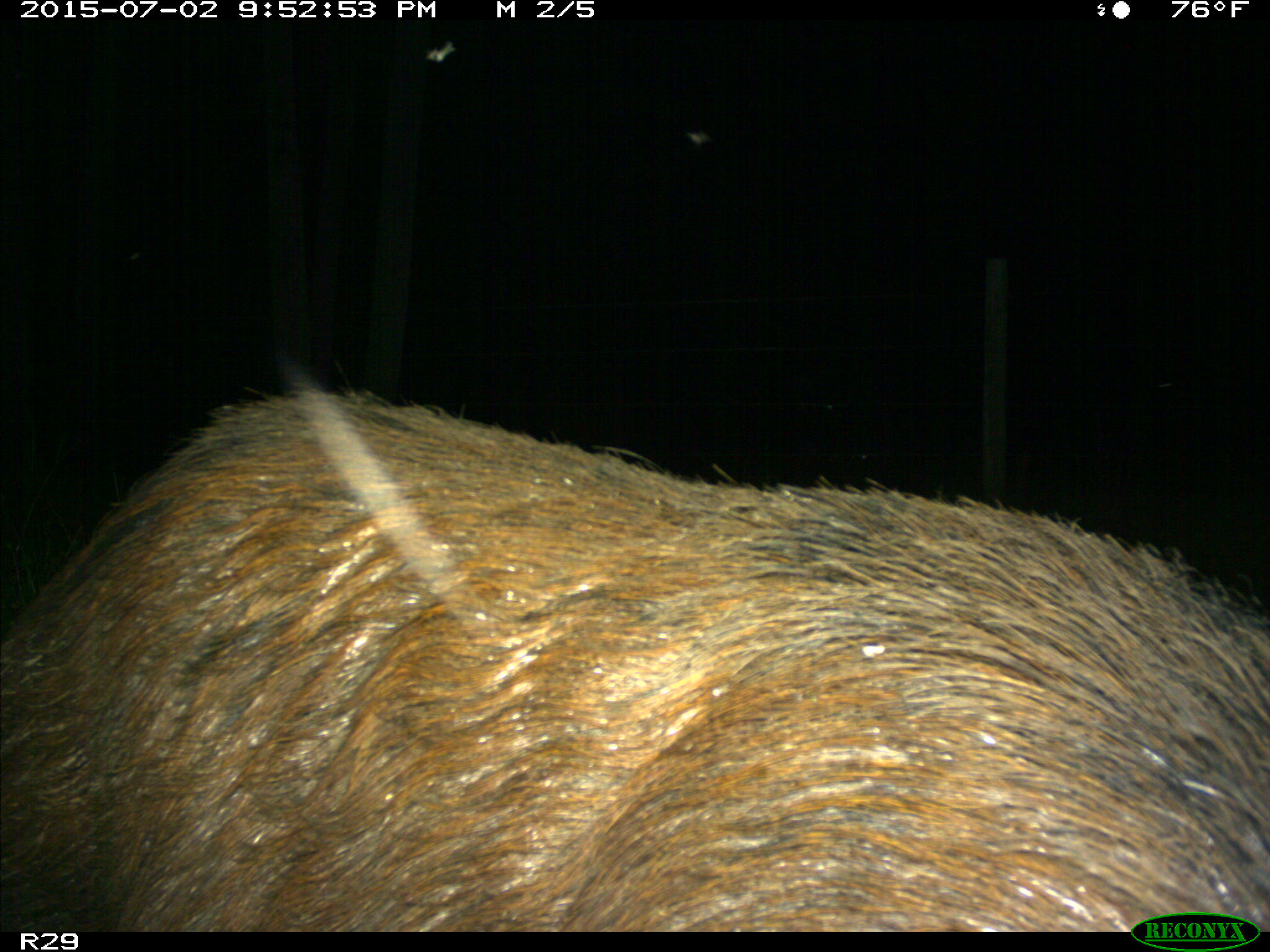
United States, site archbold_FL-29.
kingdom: Animalia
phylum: Chordata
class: Mammalia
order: Artiodactyla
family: Suidae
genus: Sus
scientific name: Sus scrofa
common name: wild boar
Sus scrofa (wild boar).